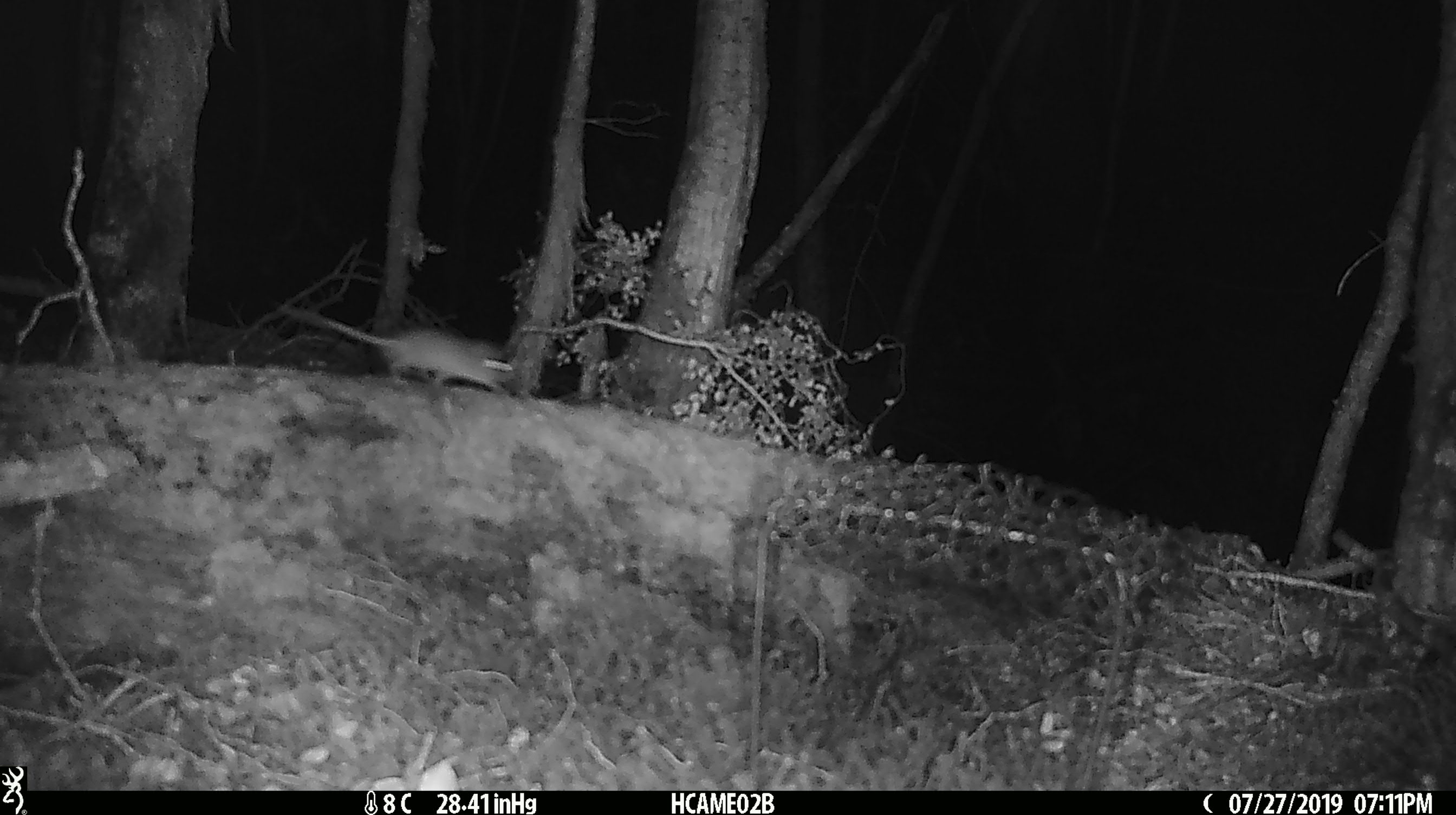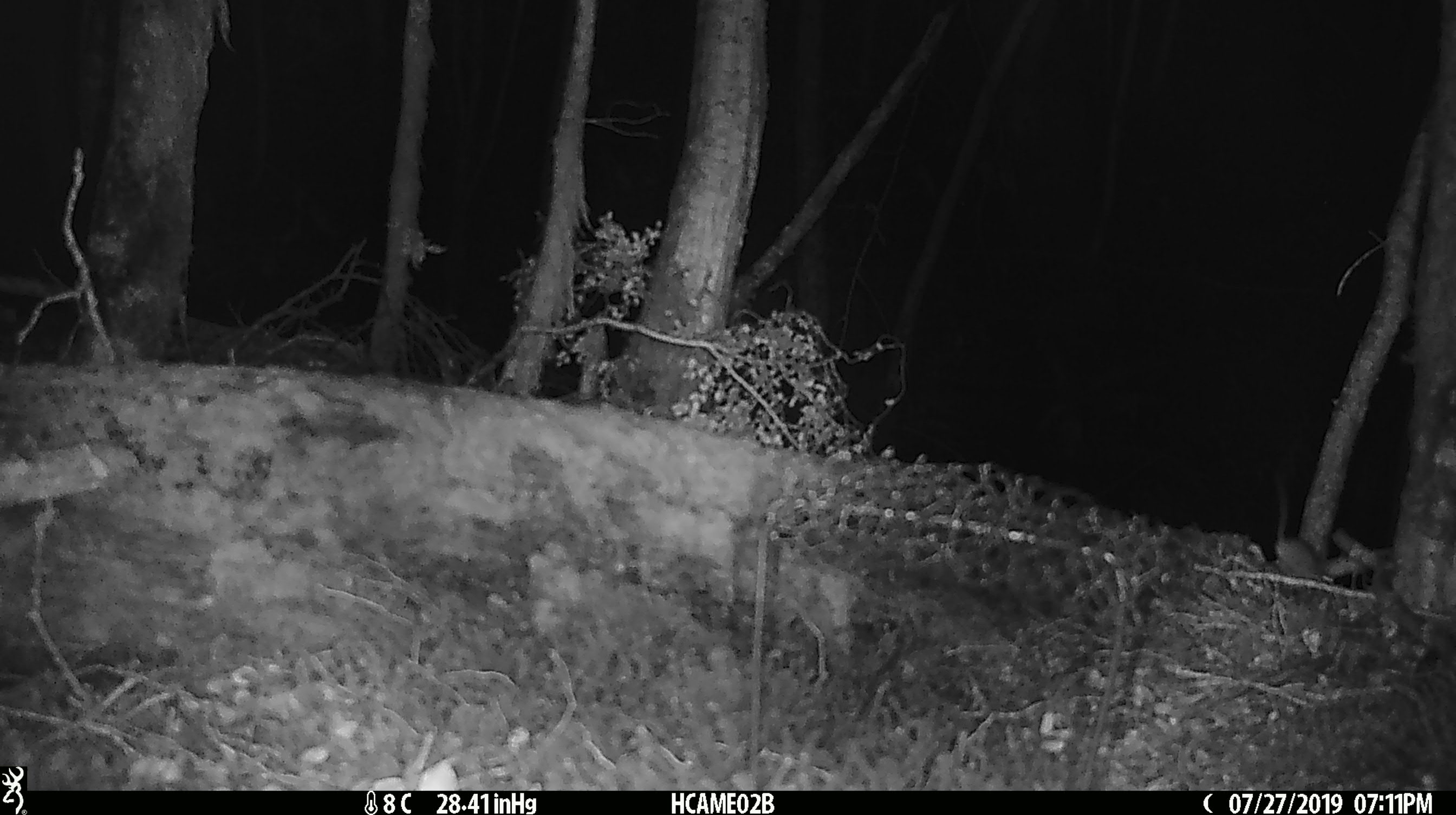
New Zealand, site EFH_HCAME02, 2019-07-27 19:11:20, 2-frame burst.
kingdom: Animalia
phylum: Chordata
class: Mammalia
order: Rodentia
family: Muridae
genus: Mus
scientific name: Mus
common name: mouse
Mouse (Mus).